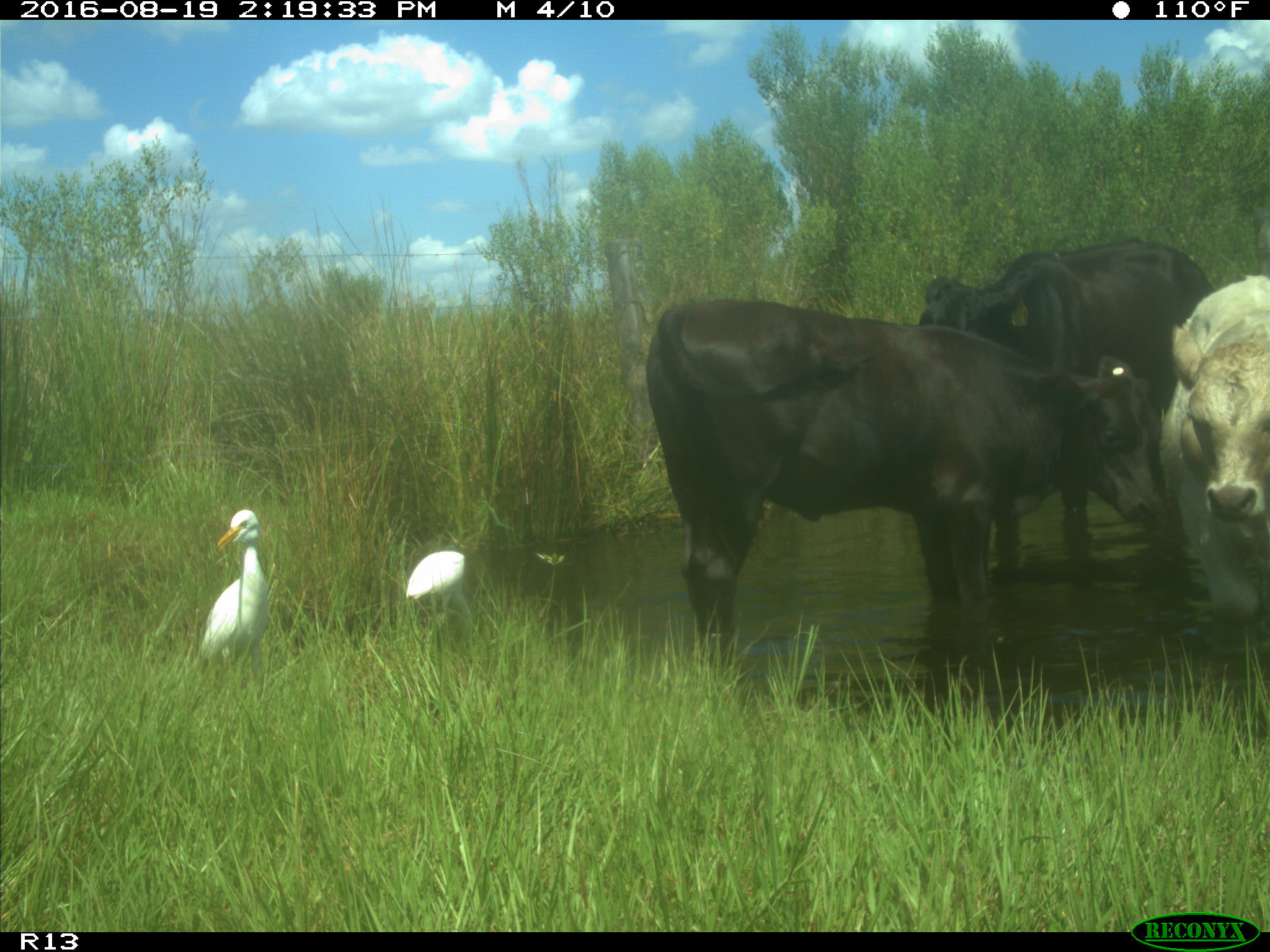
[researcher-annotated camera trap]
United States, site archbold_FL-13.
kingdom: Animalia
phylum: Chordata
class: Mammalia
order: Artiodactyla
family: Bovidae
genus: Bos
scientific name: Bos taurus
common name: domestic cow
Bos taurus (domestic cow).